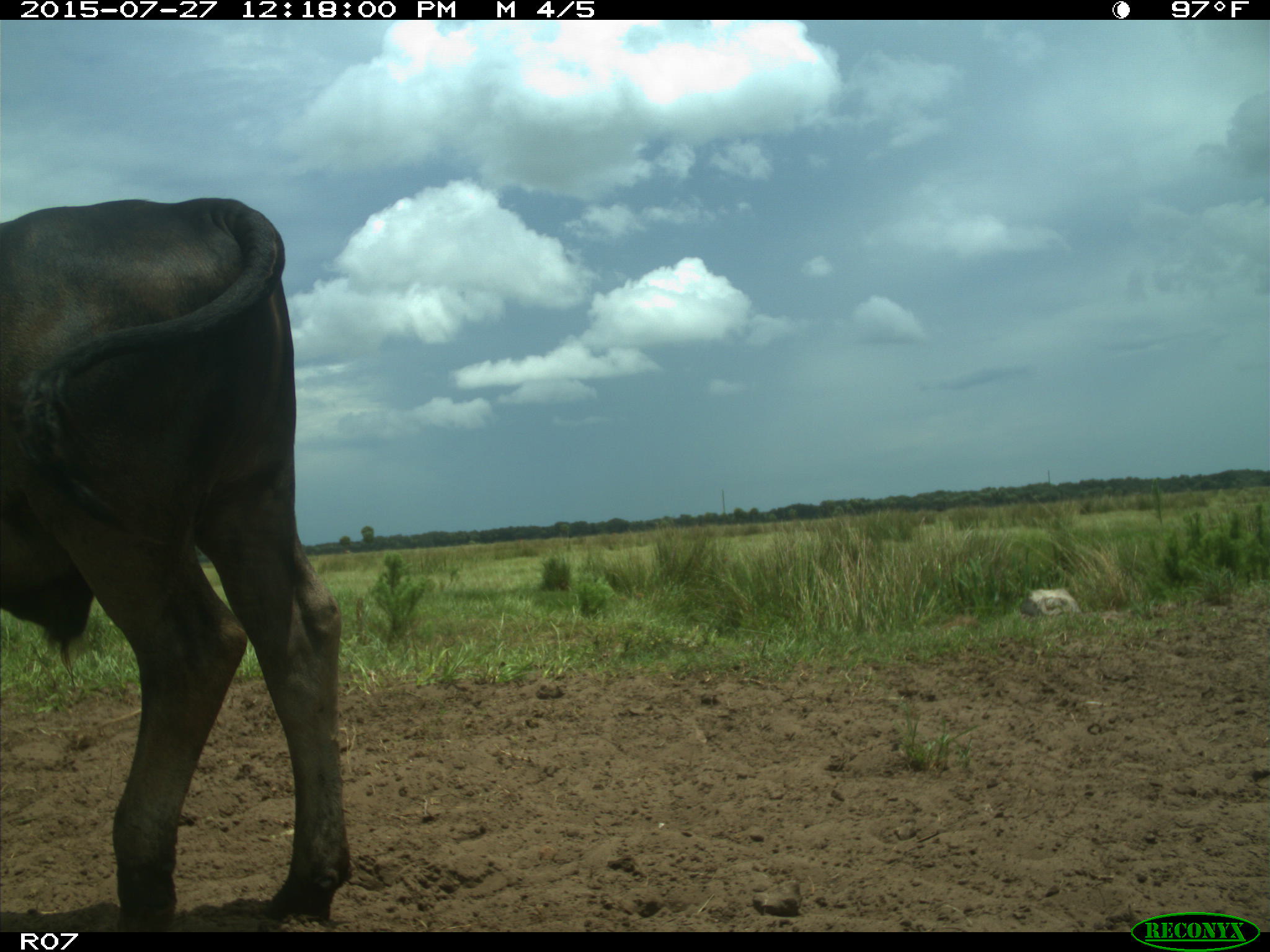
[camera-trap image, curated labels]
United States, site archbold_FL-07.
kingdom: Animalia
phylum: Chordata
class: Mammalia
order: Artiodactyla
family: Bovidae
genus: Bos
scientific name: Bos taurus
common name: domestic cow